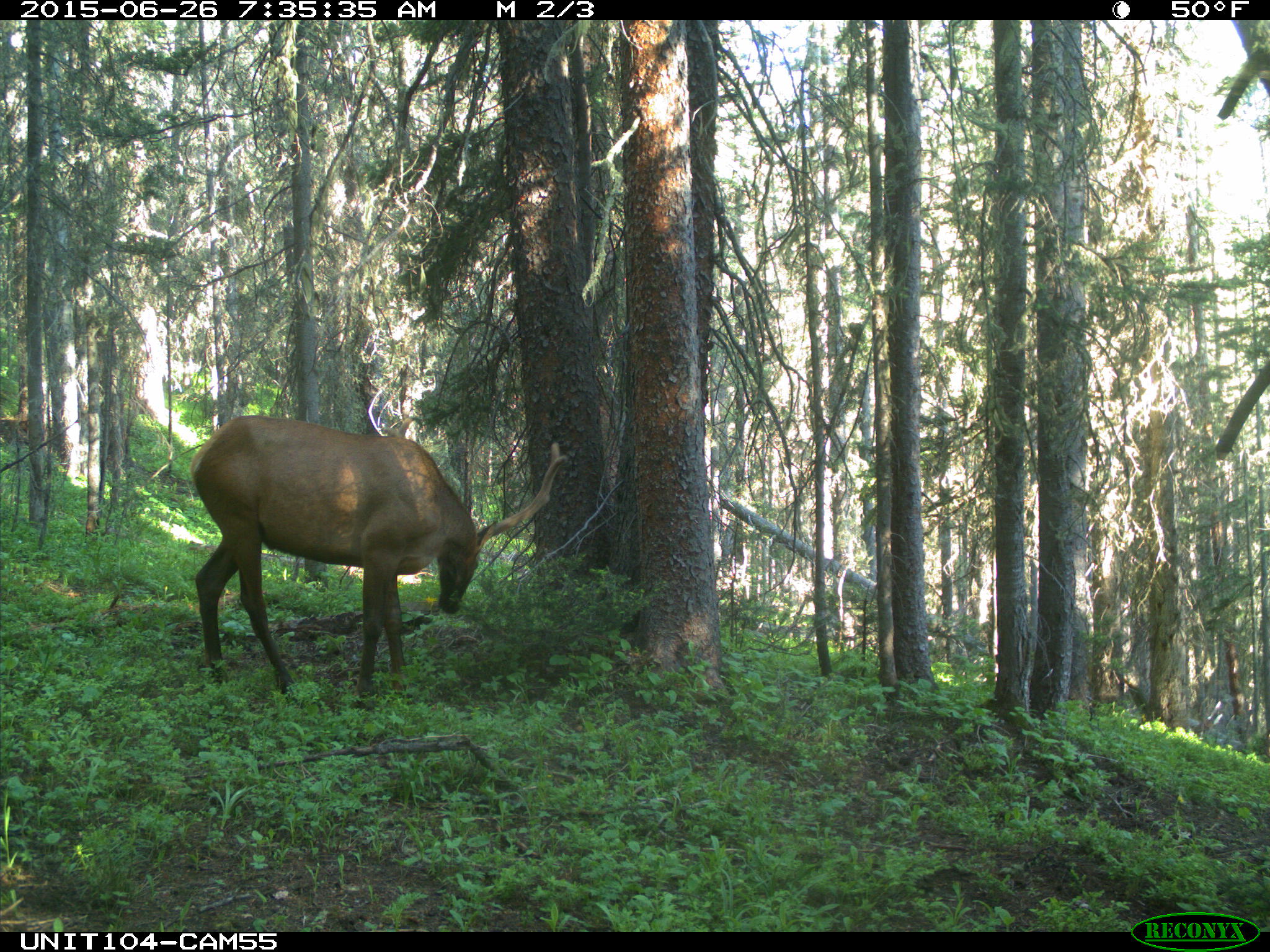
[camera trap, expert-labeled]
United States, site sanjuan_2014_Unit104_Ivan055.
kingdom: Animalia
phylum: Chordata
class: Mammalia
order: Artiodactyla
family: Cervidae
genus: Cervus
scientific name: Cervus elaphus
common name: red deer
Cervus elaphus (red deer).